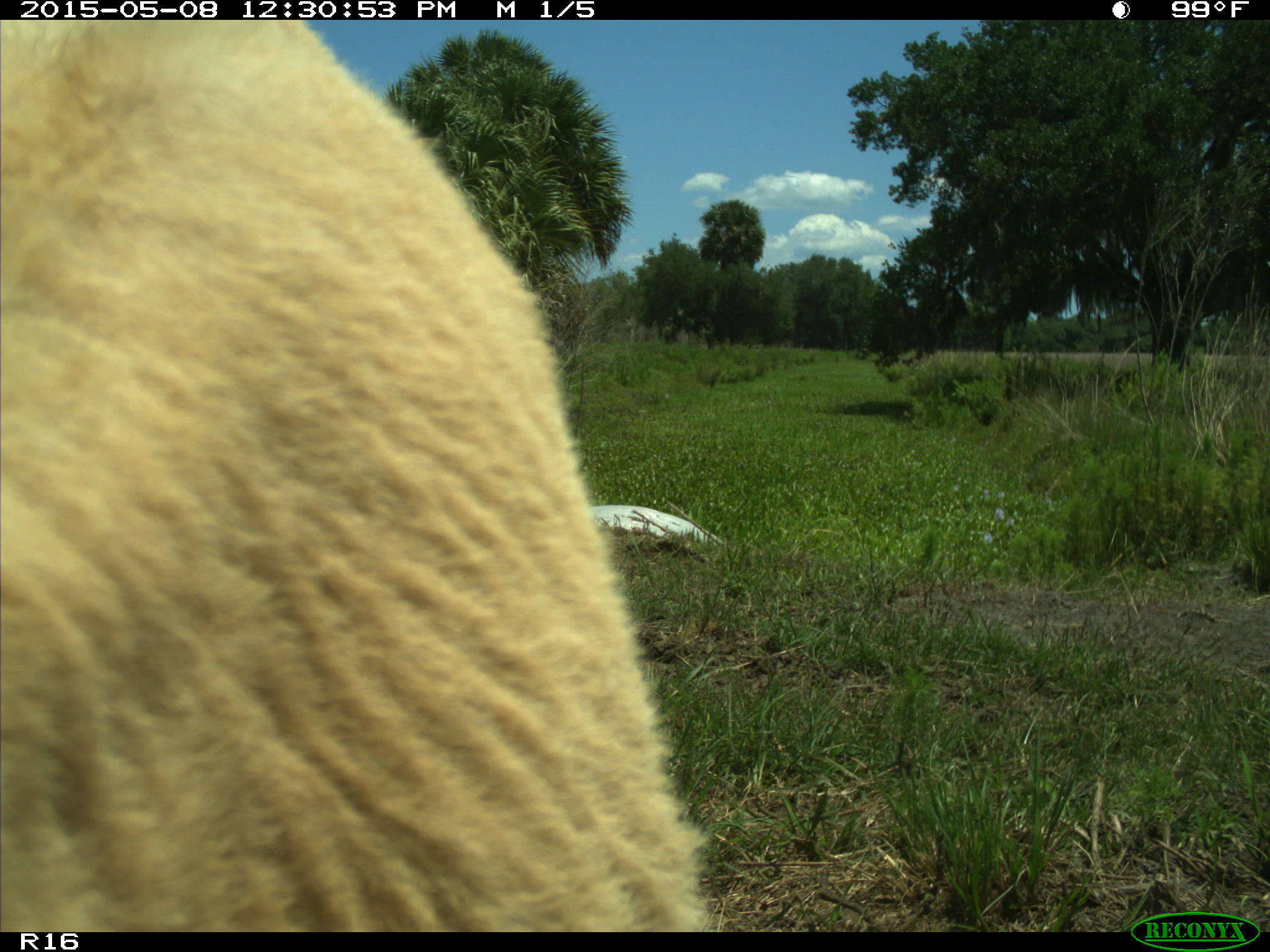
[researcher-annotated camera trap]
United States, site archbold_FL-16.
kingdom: Animalia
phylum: Chordata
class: Mammalia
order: Artiodactyla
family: Bovidae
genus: Bos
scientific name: Bos taurus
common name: domestic cow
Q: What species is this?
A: Bos taurus (domestic cow).